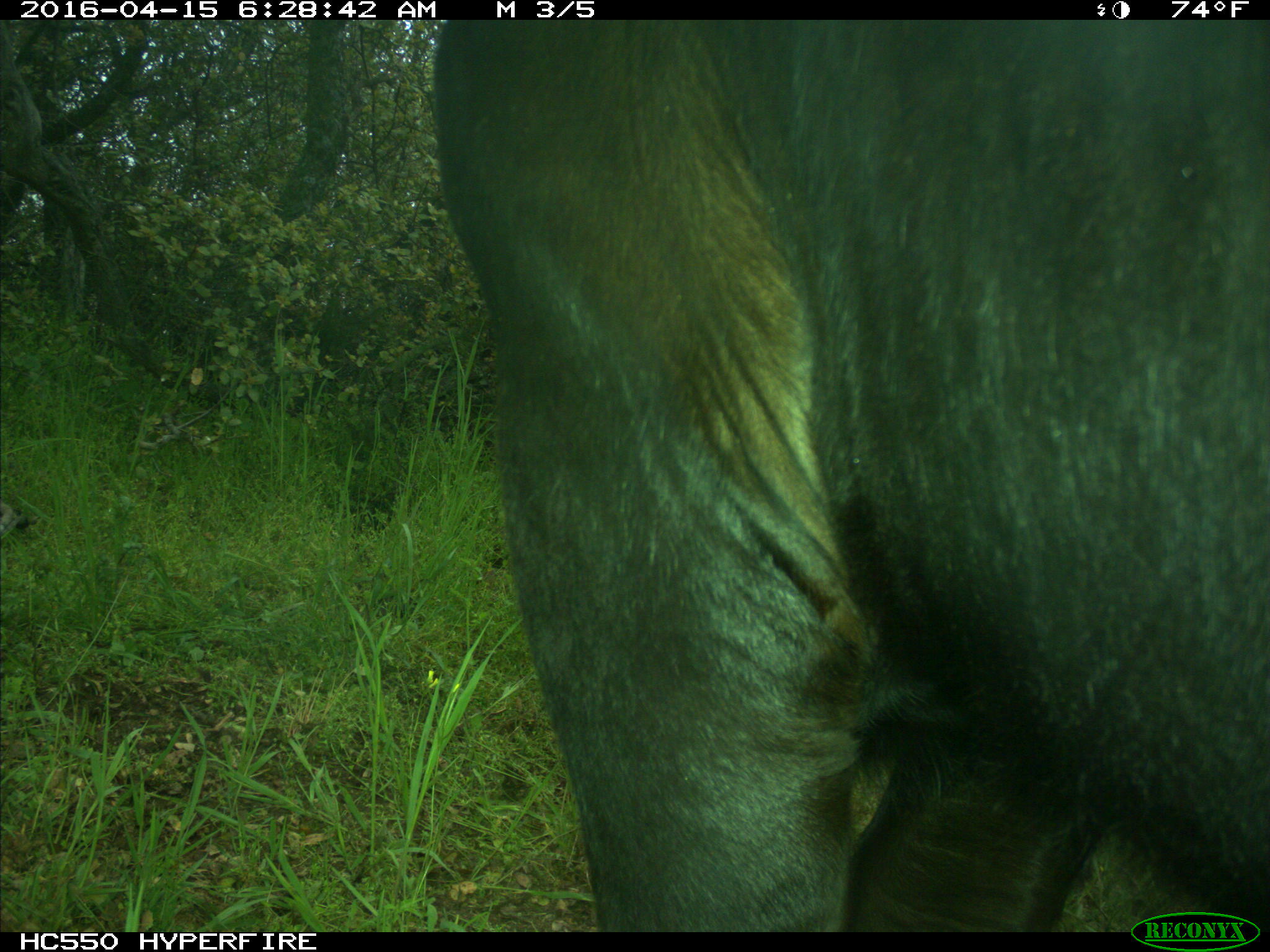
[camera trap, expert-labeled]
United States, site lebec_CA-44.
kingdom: Animalia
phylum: Chordata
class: Mammalia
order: Artiodactyla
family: Bovidae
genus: Bos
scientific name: Bos taurus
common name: domestic cow